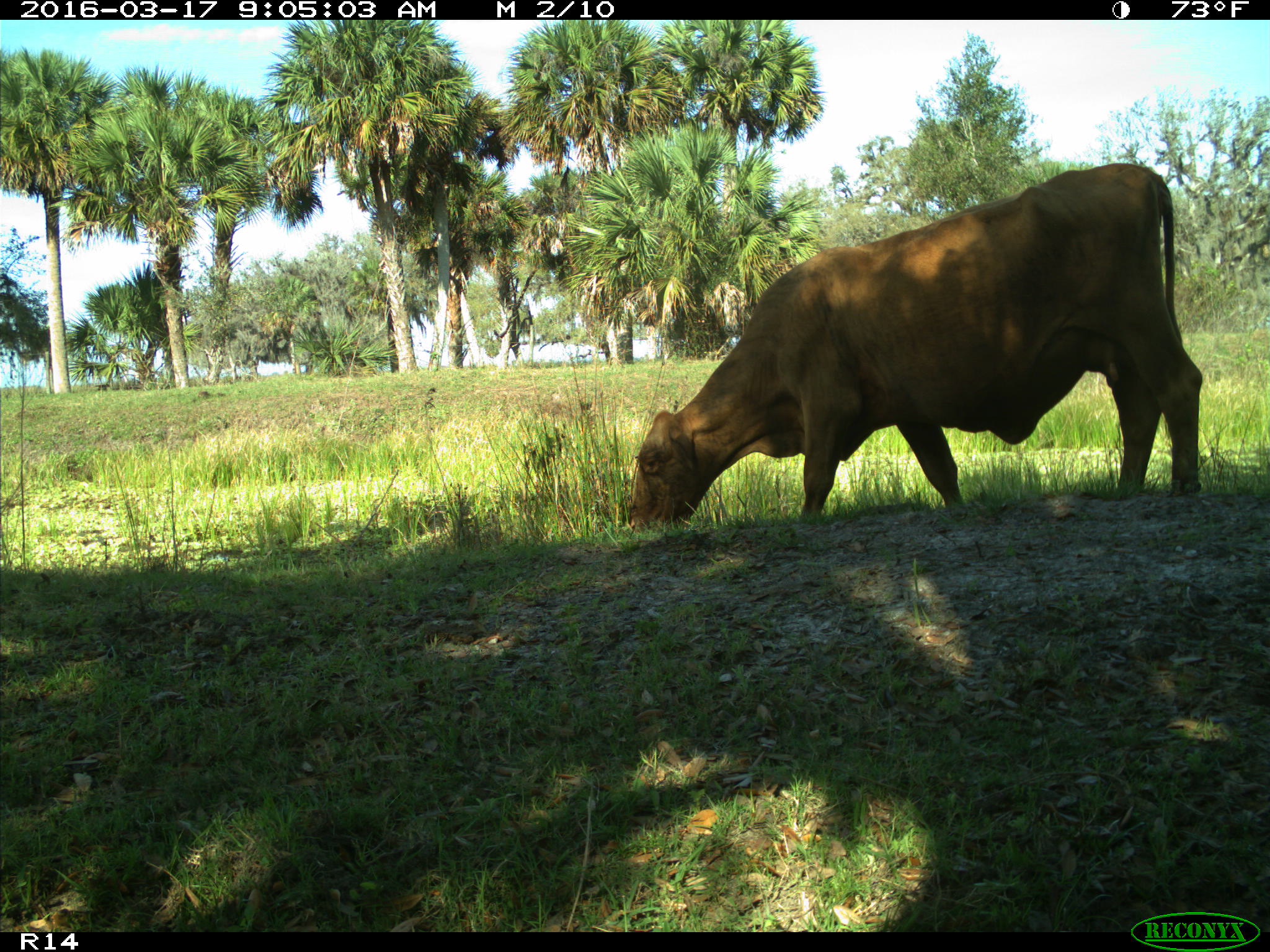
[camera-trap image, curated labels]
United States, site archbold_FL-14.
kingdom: Animalia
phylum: Chordata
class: Mammalia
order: Artiodactyla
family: Bovidae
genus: Bos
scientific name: Bos taurus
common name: domestic cow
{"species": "Bos taurus (domestic cow)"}